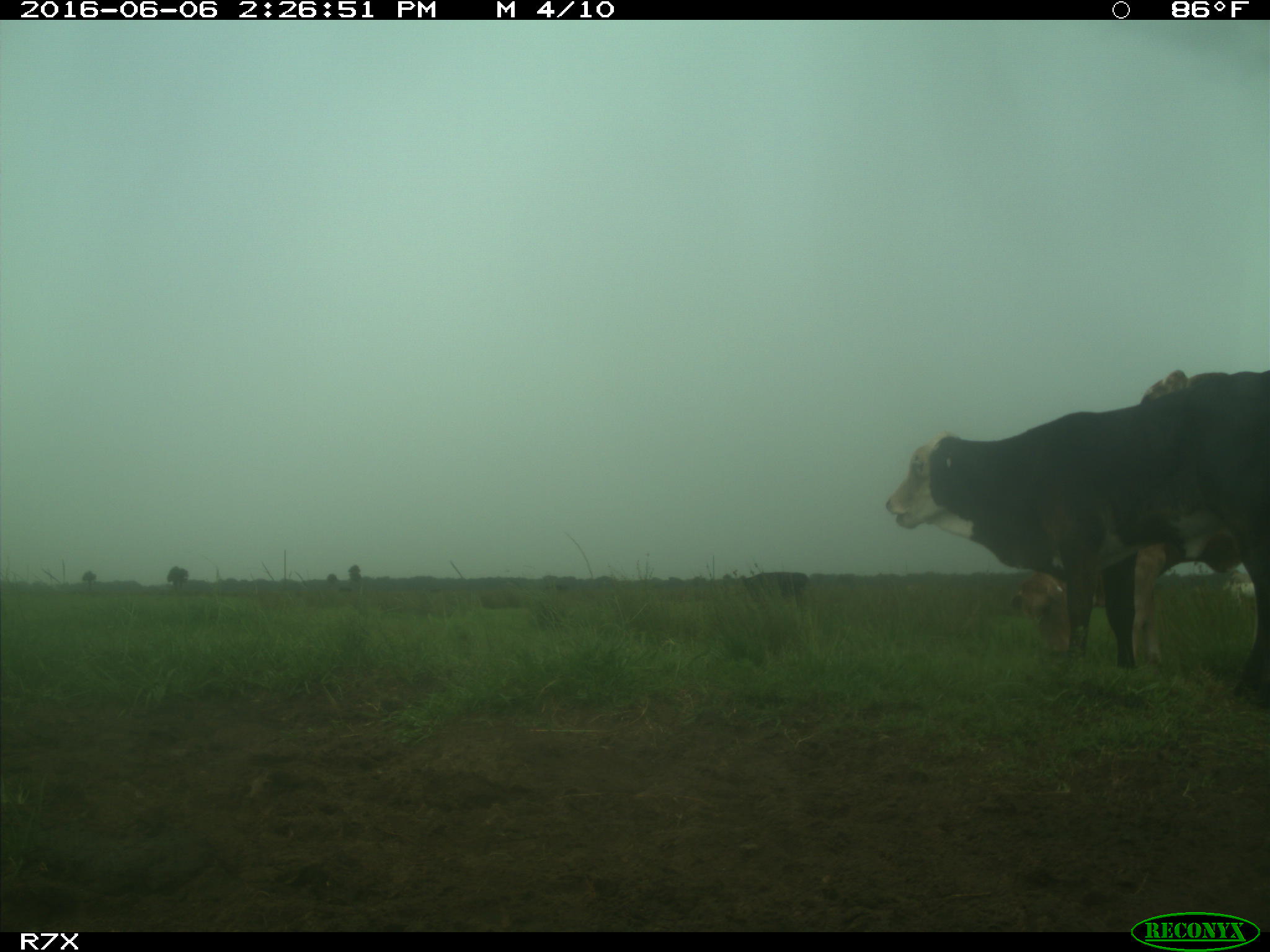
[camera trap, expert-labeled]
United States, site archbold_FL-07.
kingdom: Animalia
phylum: Chordata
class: Mammalia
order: Artiodactyla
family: Bovidae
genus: Bos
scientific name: Bos taurus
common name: domestic cow